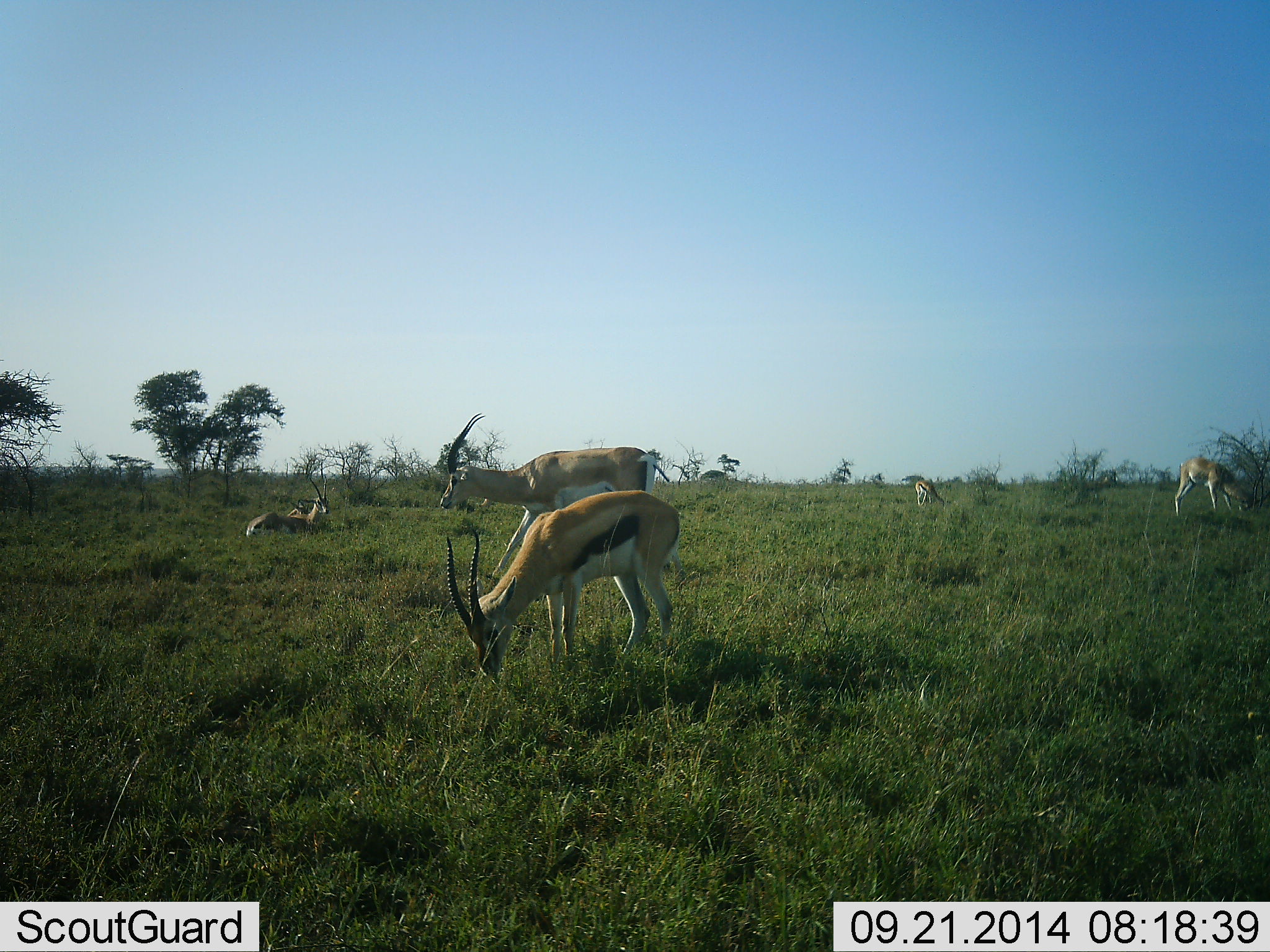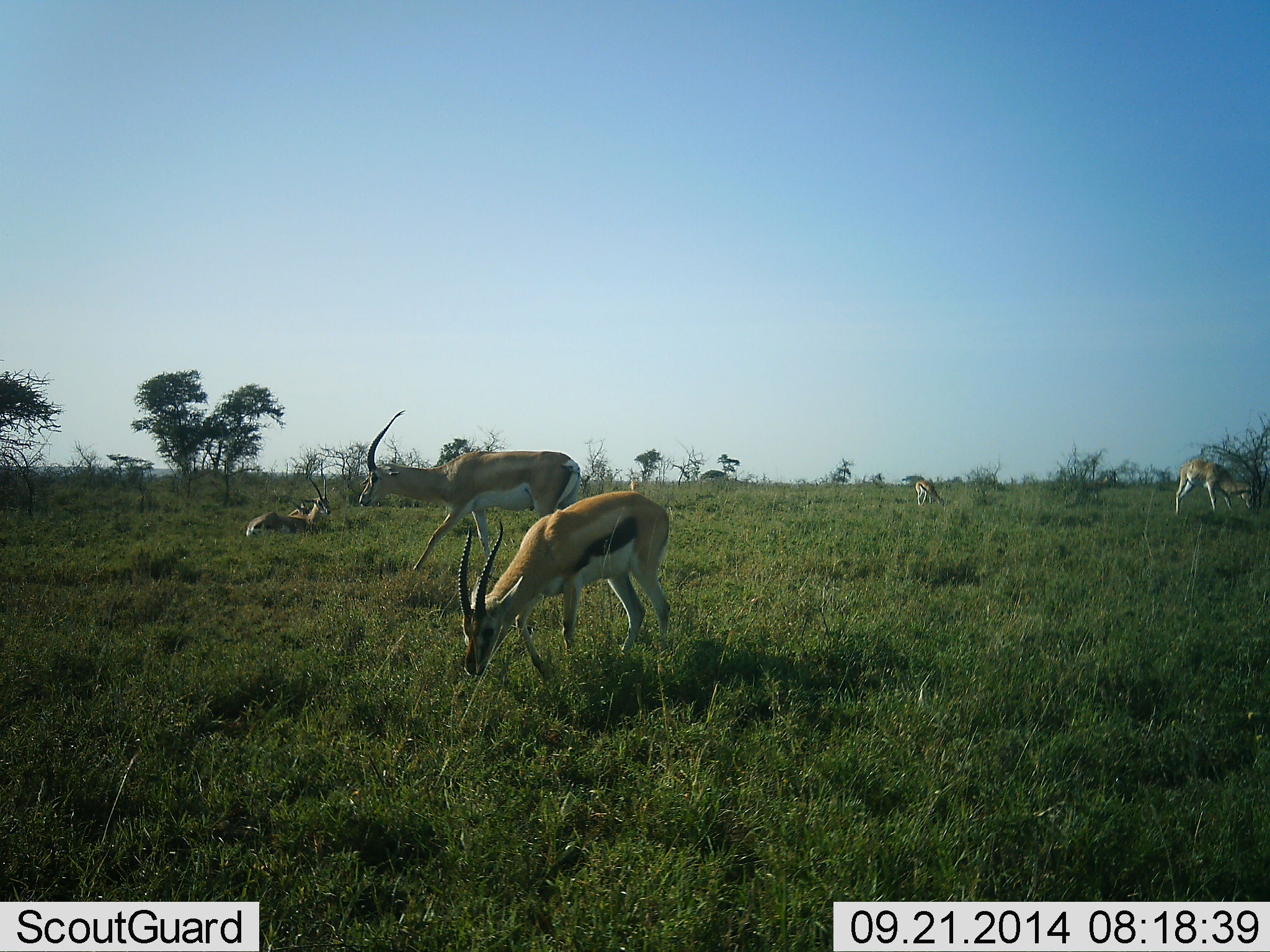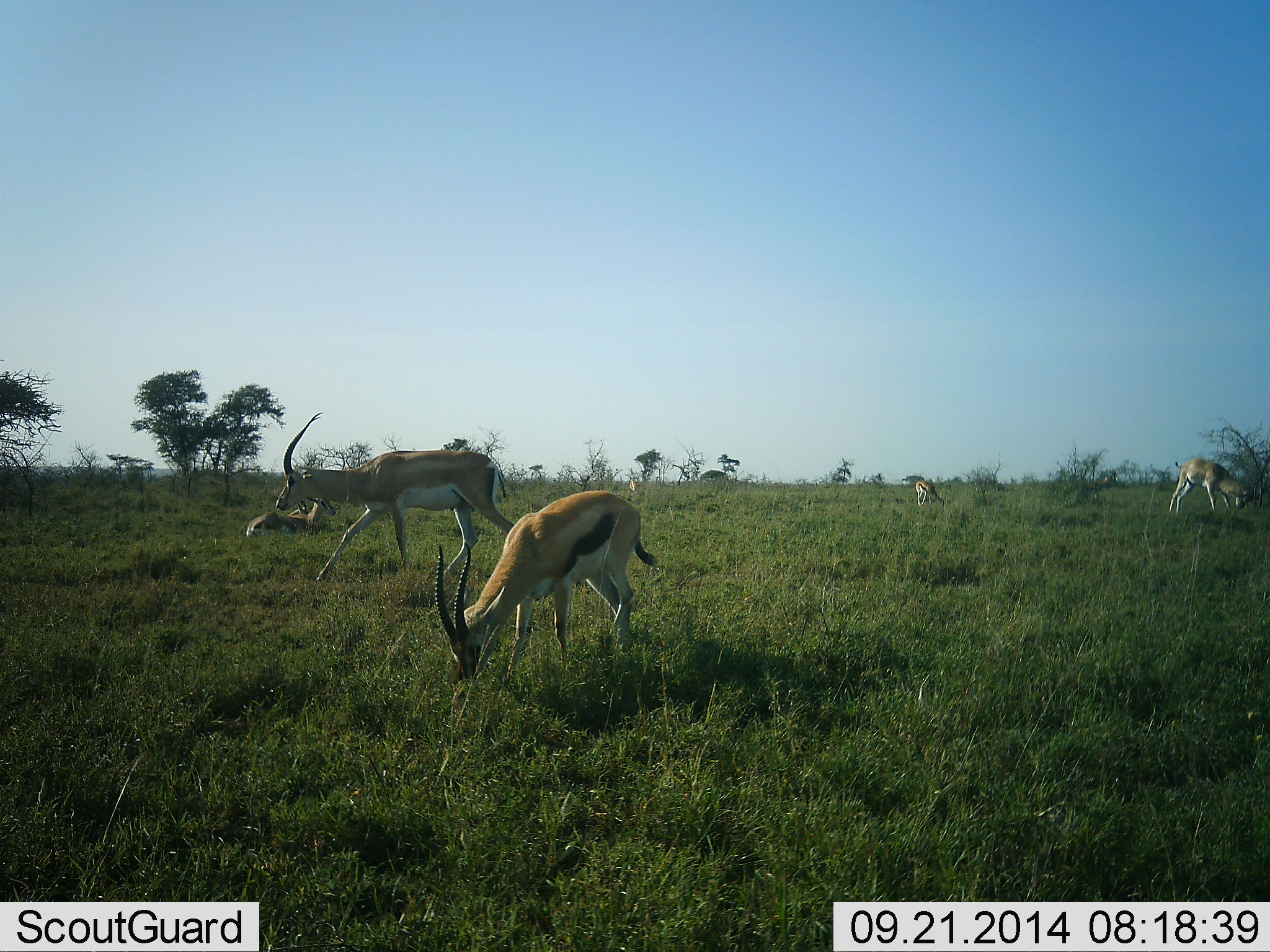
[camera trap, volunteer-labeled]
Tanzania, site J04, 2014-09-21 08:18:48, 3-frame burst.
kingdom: Animalia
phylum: Chordata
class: Mammalia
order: Artiodactyla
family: Bovidae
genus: Nanger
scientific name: Nanger granti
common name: grant's gazelle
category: gazellegrants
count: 3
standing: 36%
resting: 55%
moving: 73%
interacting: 9%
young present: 0%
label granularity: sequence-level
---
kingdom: Animalia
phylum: Chordata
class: Mammalia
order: Artiodactyla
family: Bovidae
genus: Eudorcas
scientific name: Eudorcas thomsonii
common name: thomson's gazelle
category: gazellethomsons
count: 5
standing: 30%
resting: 50%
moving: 35%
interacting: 0%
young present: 5%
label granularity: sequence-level